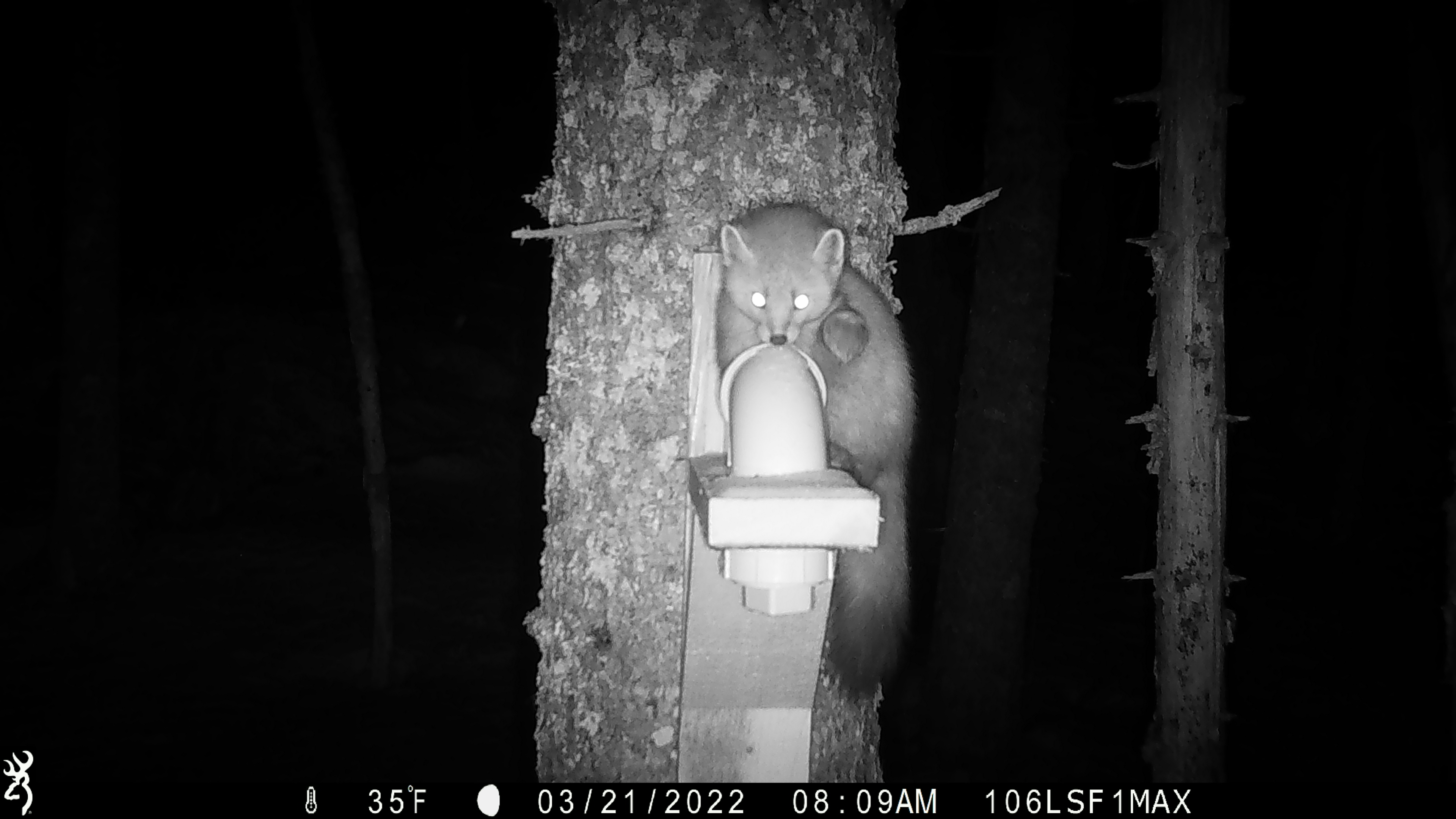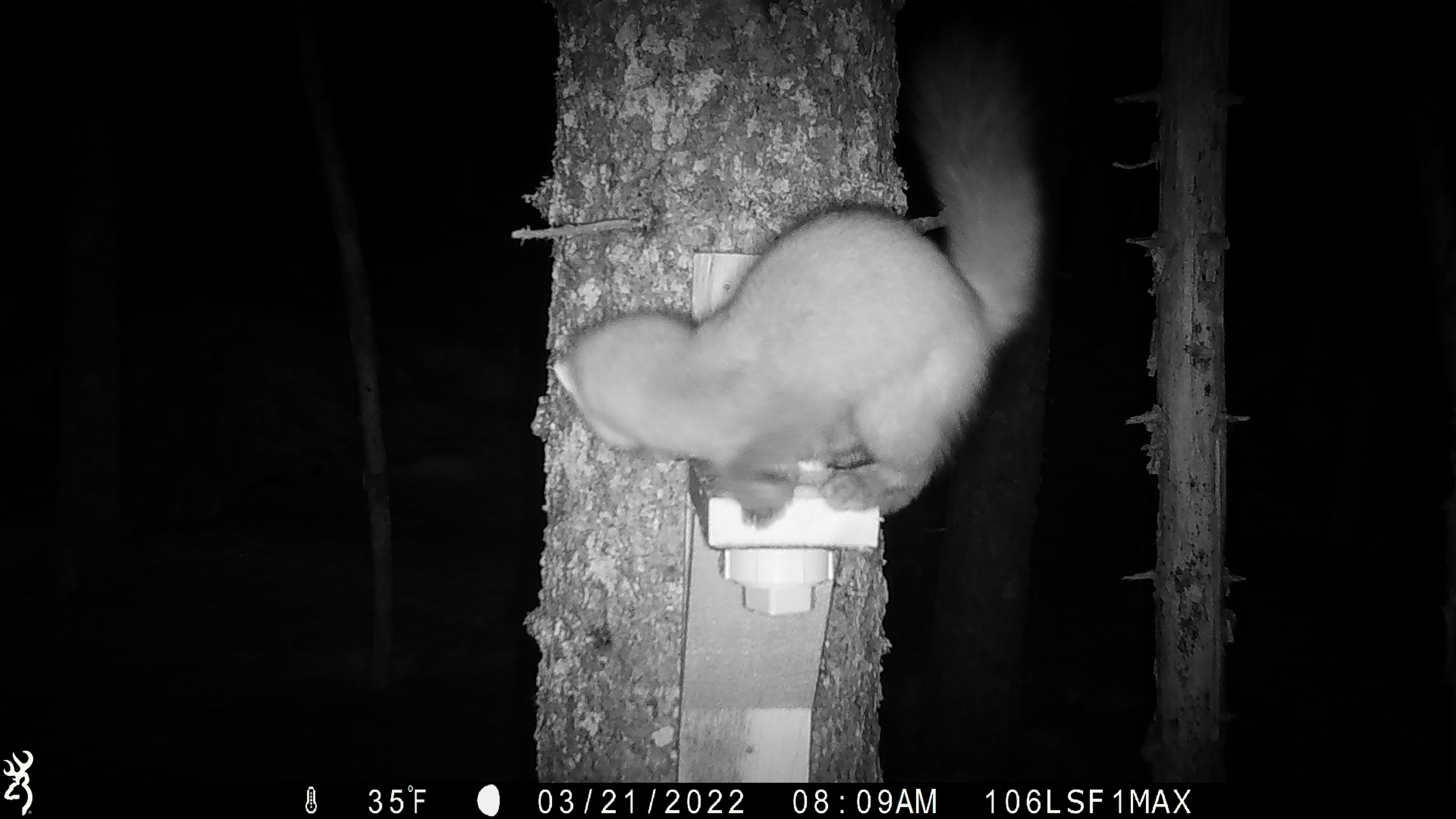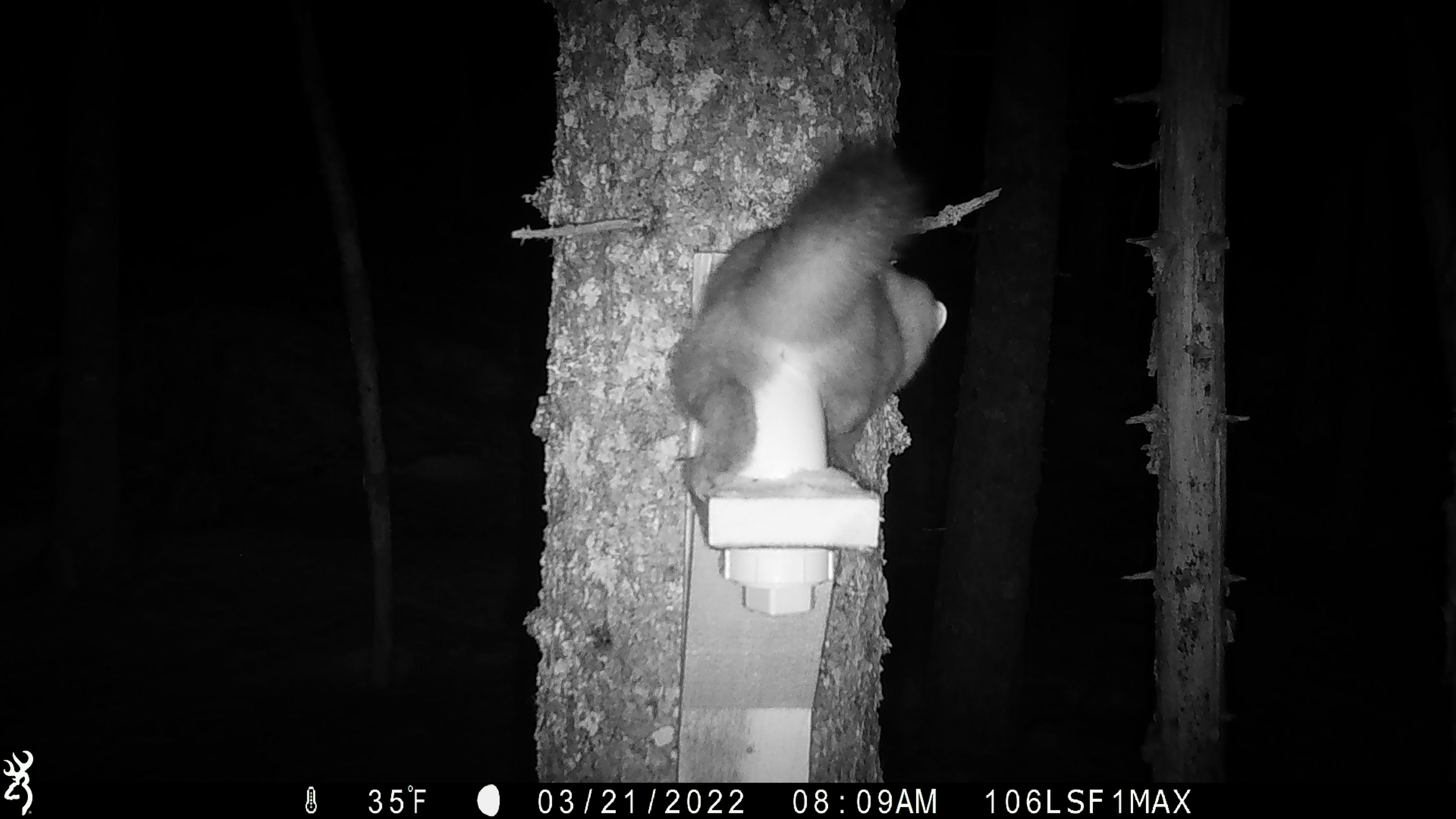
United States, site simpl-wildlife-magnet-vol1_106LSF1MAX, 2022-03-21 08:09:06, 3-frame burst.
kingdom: Animalia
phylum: Chordata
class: Mammalia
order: Carnivora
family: Mustelidae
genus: Martes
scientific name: Martes americana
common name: american marten